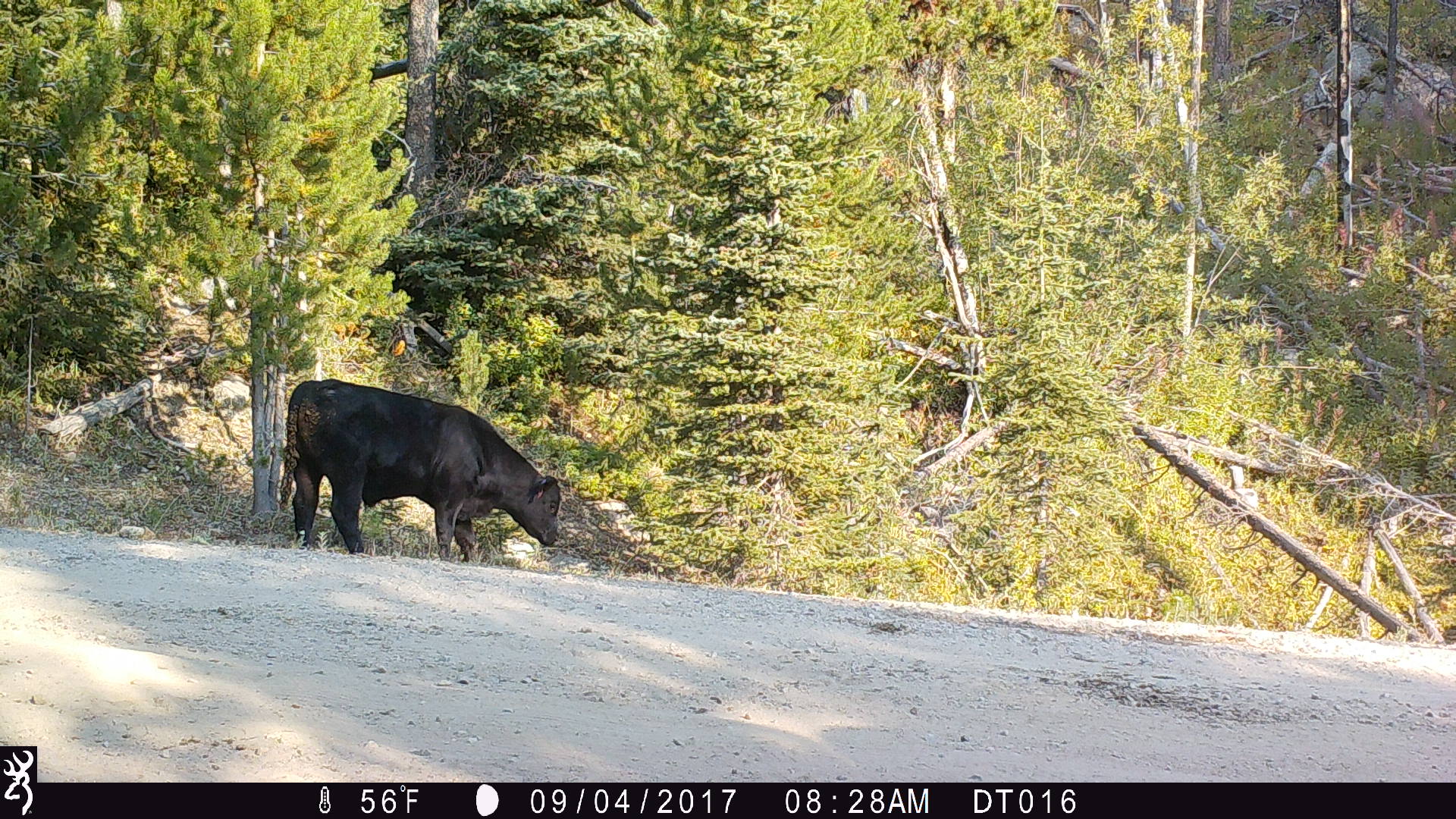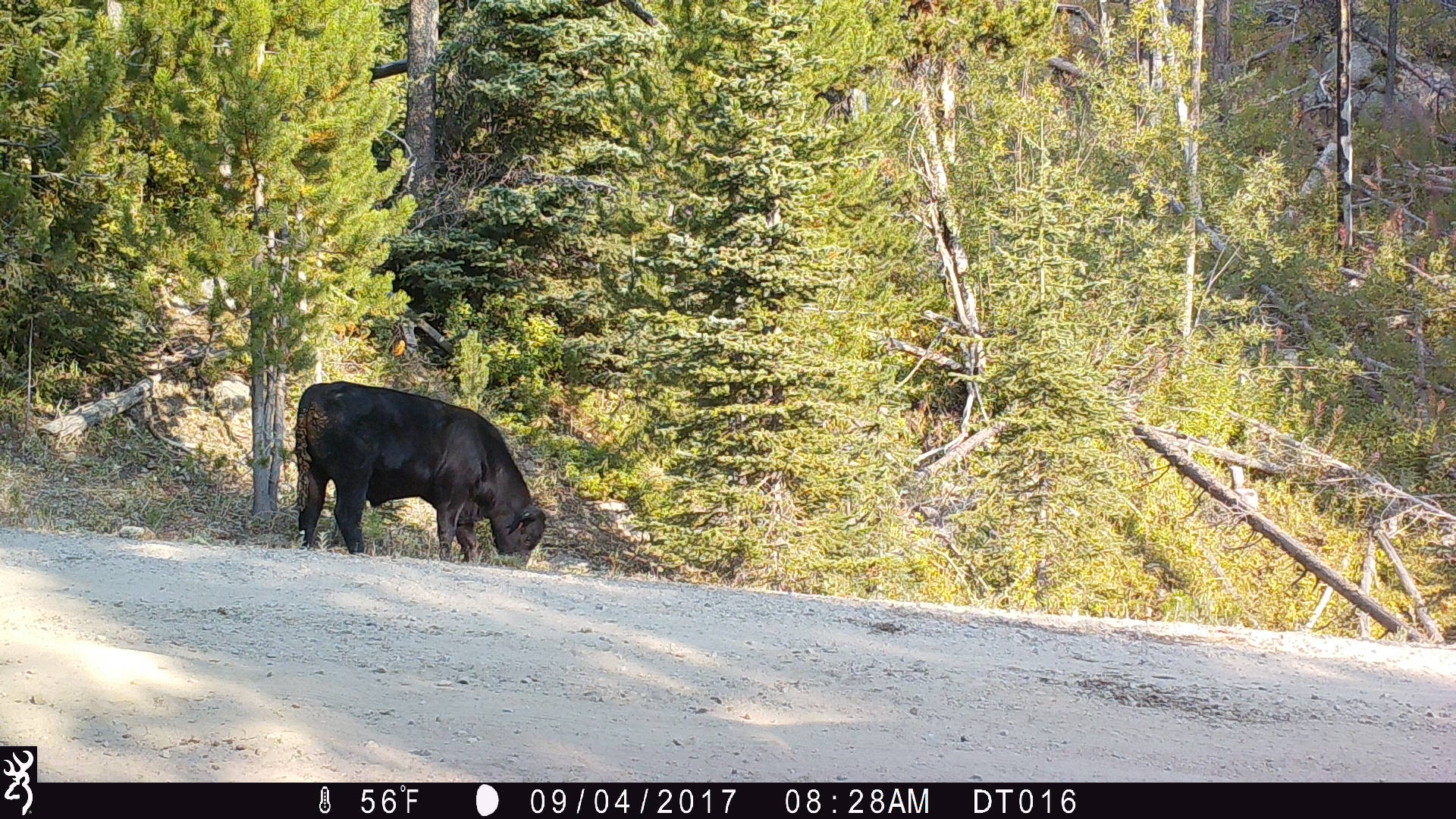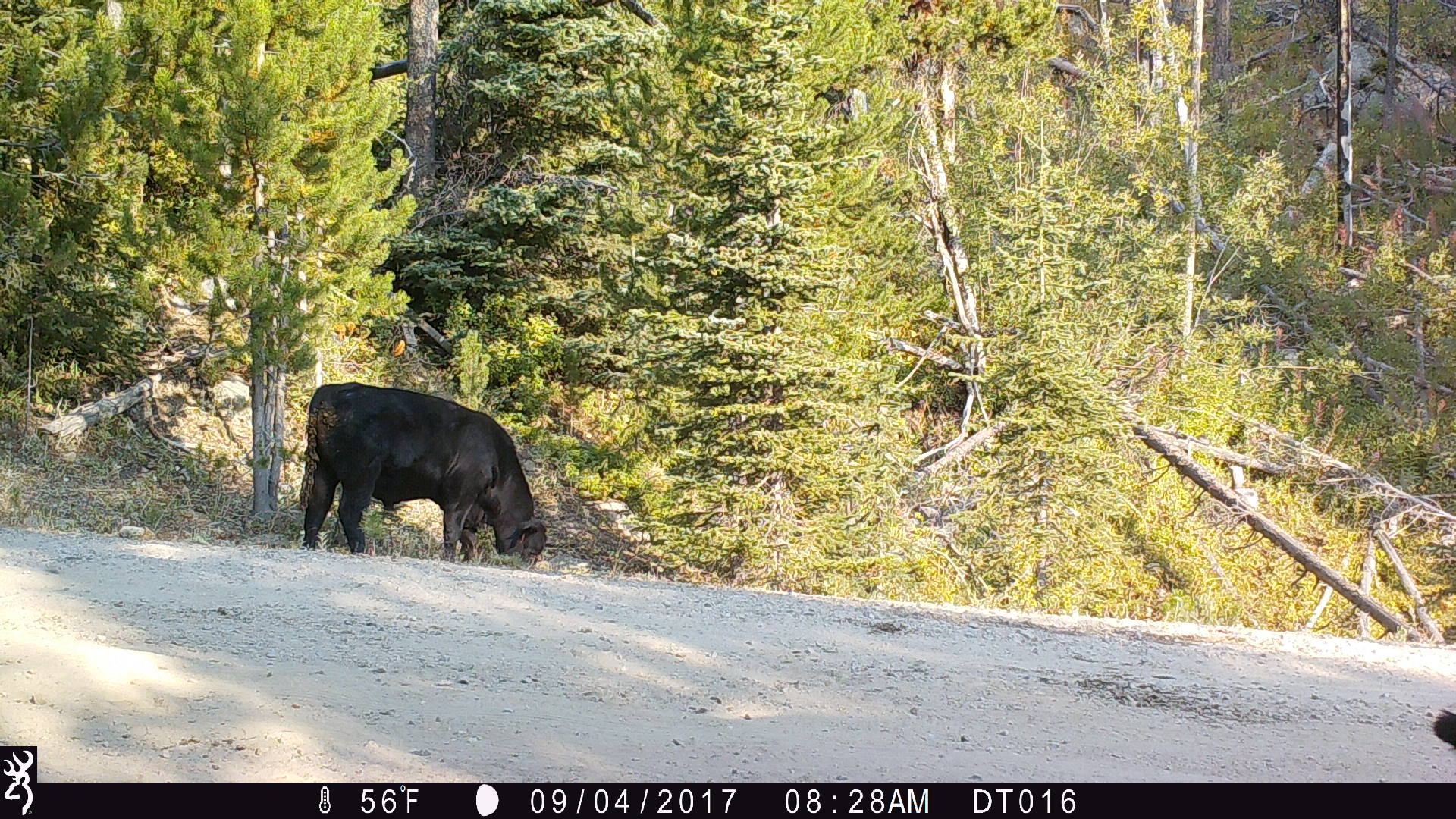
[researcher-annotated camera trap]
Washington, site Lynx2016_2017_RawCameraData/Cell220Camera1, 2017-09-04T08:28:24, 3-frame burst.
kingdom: Animalia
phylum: Chordata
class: Mammalia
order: Artiodactyla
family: Bovidae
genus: Bos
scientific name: Bos taurus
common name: domestic cattle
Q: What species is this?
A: Domestic cattle (Bos taurus).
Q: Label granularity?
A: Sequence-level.